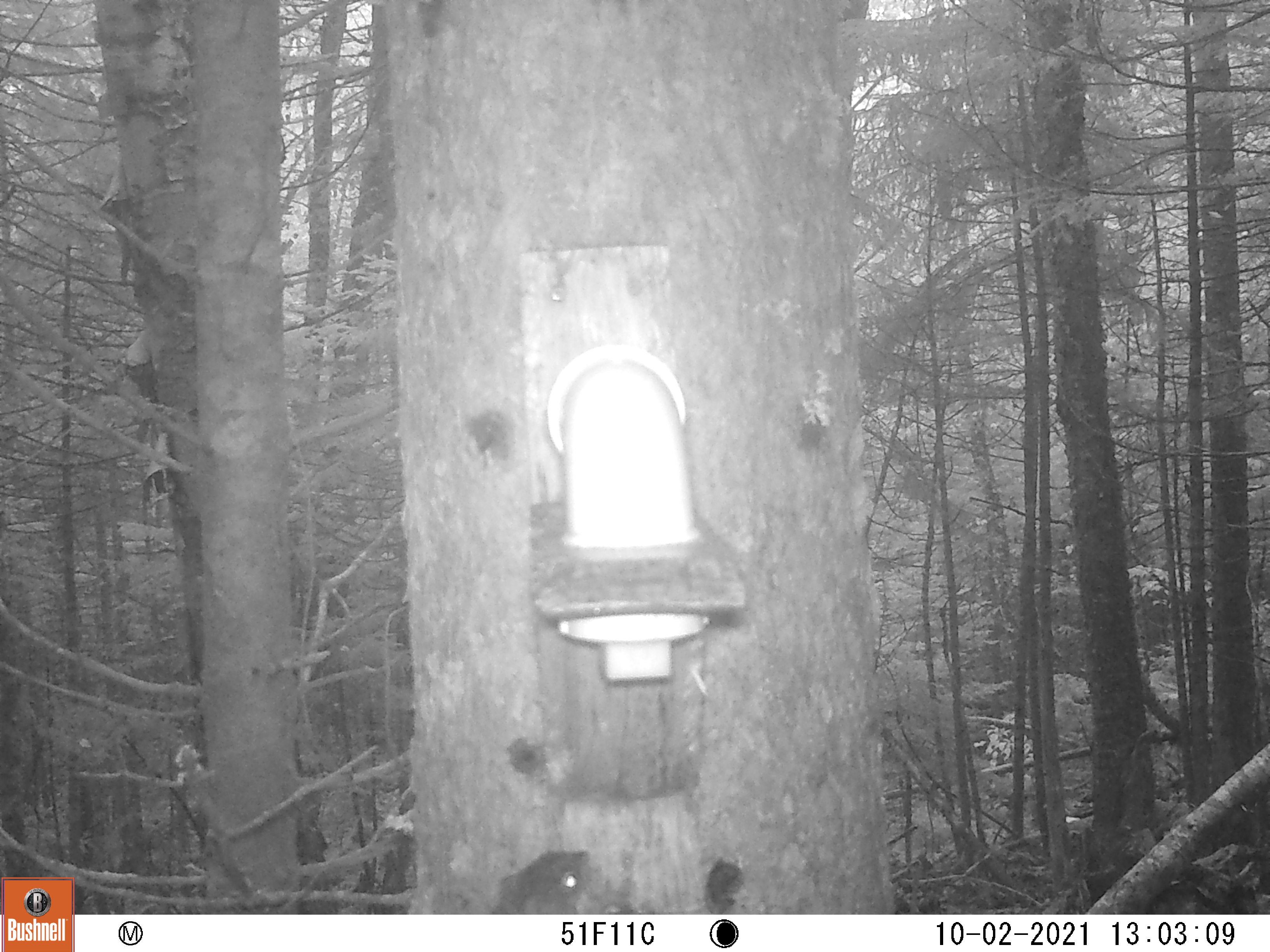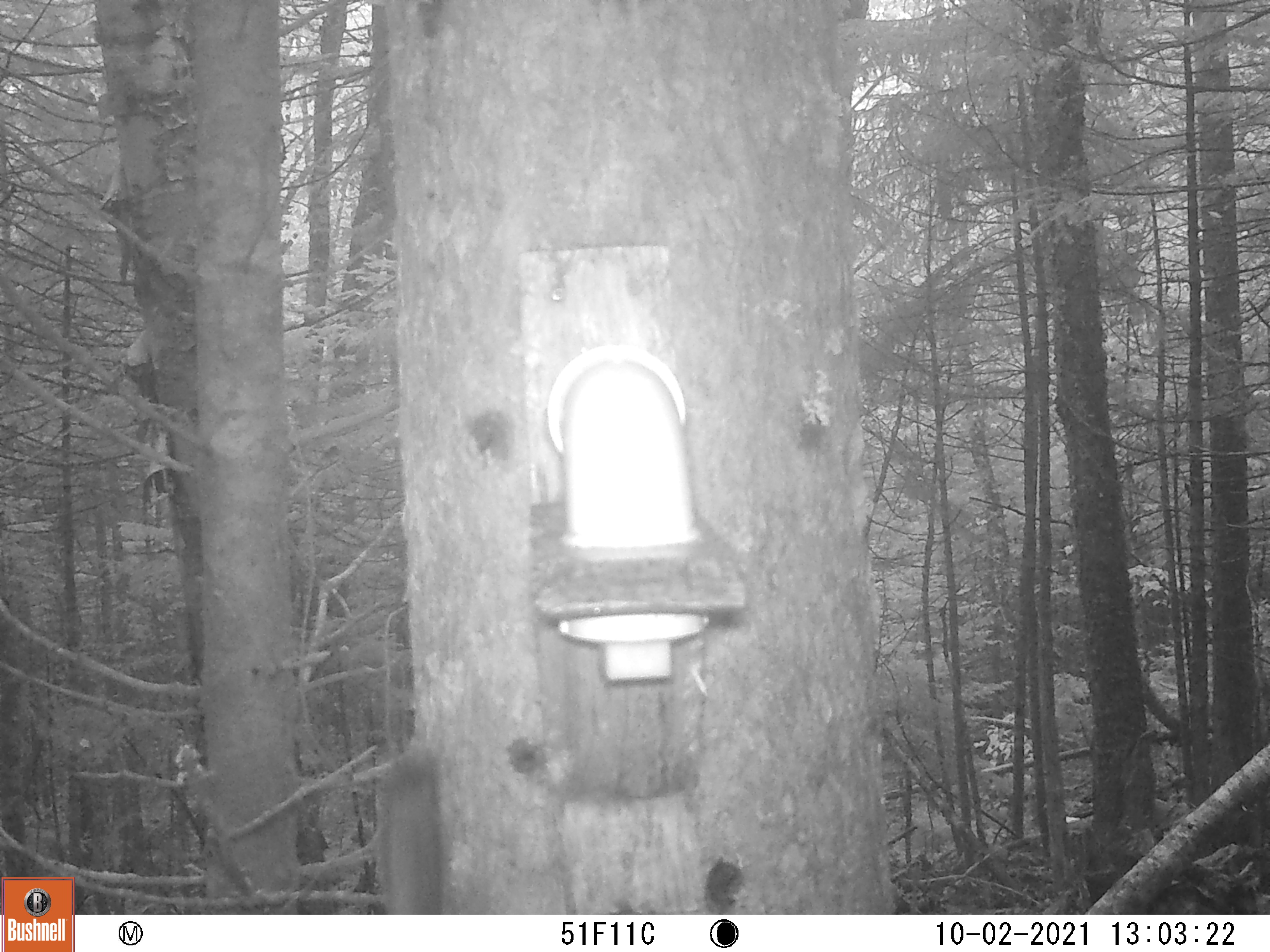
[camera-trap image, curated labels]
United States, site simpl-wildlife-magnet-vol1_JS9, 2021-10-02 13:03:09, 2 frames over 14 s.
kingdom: Animalia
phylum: Chordata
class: Mammalia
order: Rodentia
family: Sciuridae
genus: Tamiasciurus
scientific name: Tamiasciurus hudsonicus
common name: red squirrel